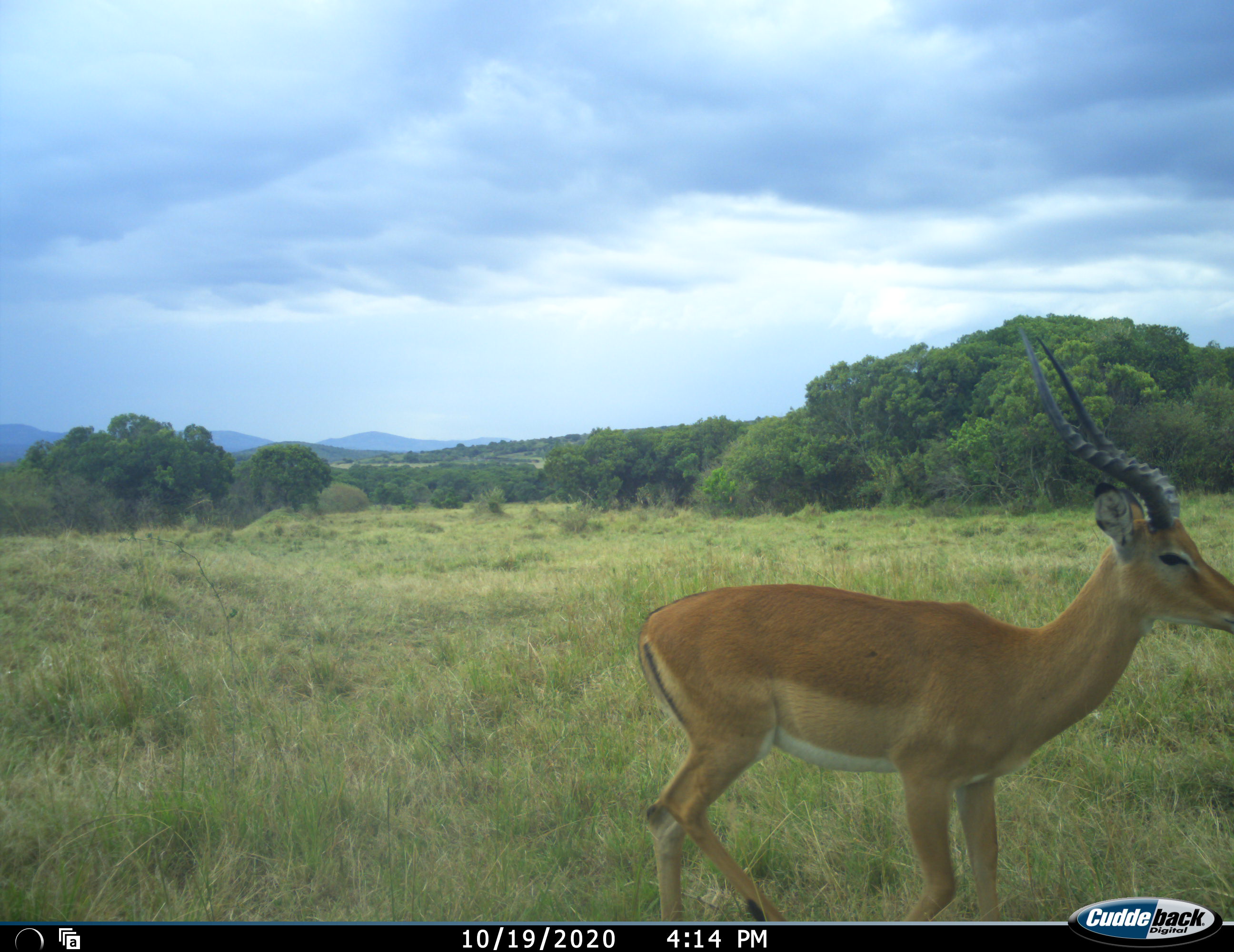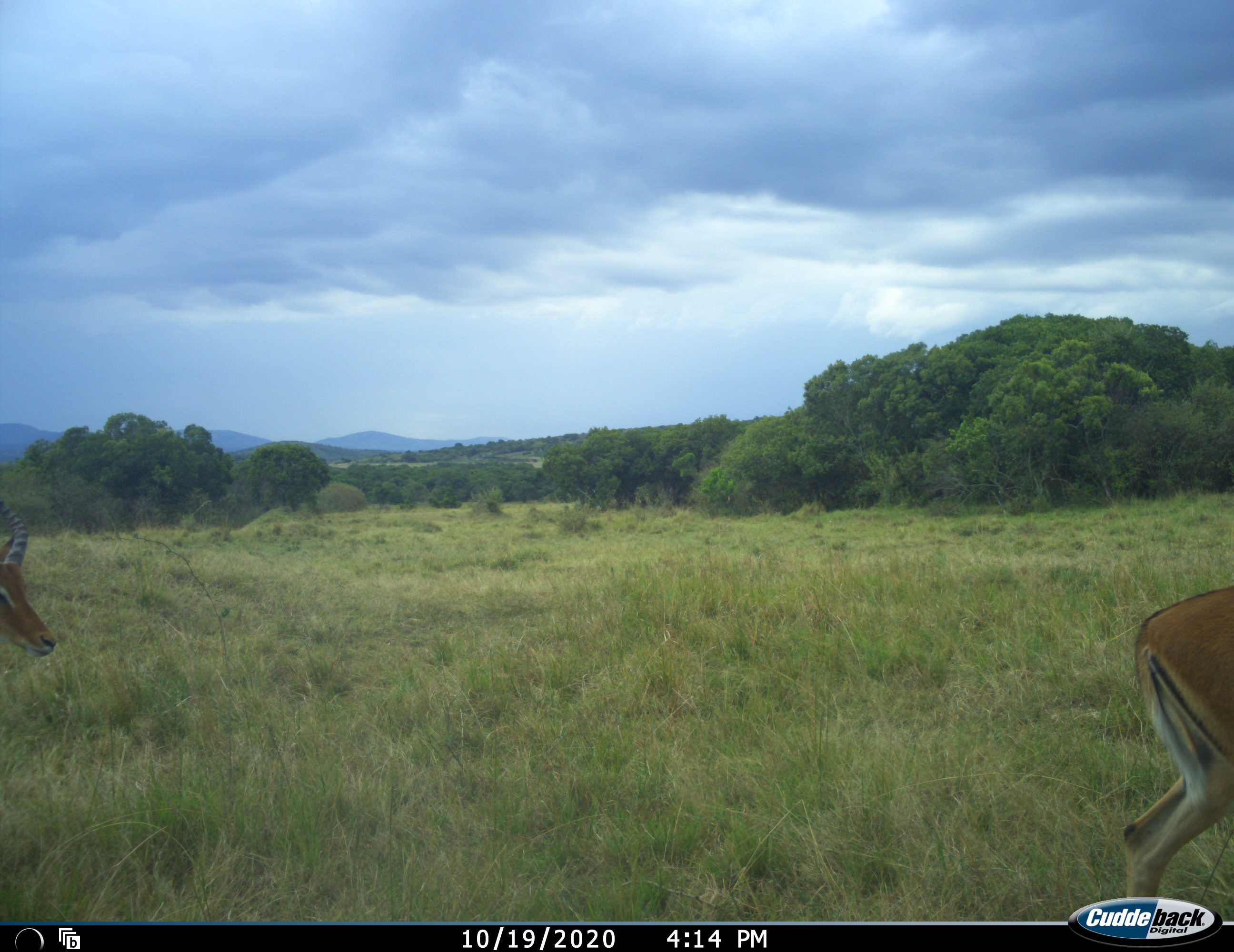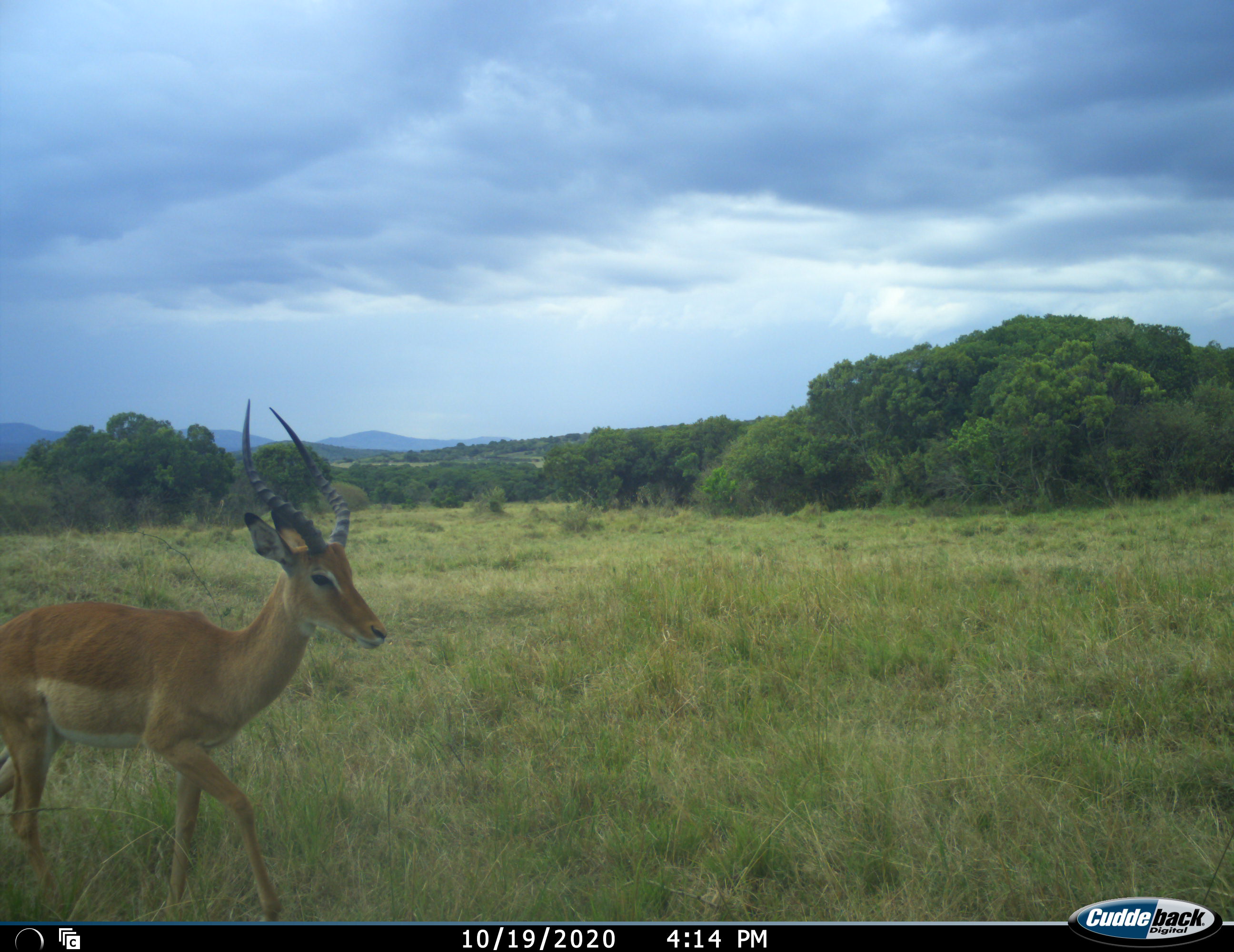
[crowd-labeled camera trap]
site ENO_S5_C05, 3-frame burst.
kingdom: Animalia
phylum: Chordata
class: Mammalia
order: Artiodactyla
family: Bovidae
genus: Aepyceros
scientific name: Aepyceros melampus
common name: impala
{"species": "impala (Aepyceros melampus)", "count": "2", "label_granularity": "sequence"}